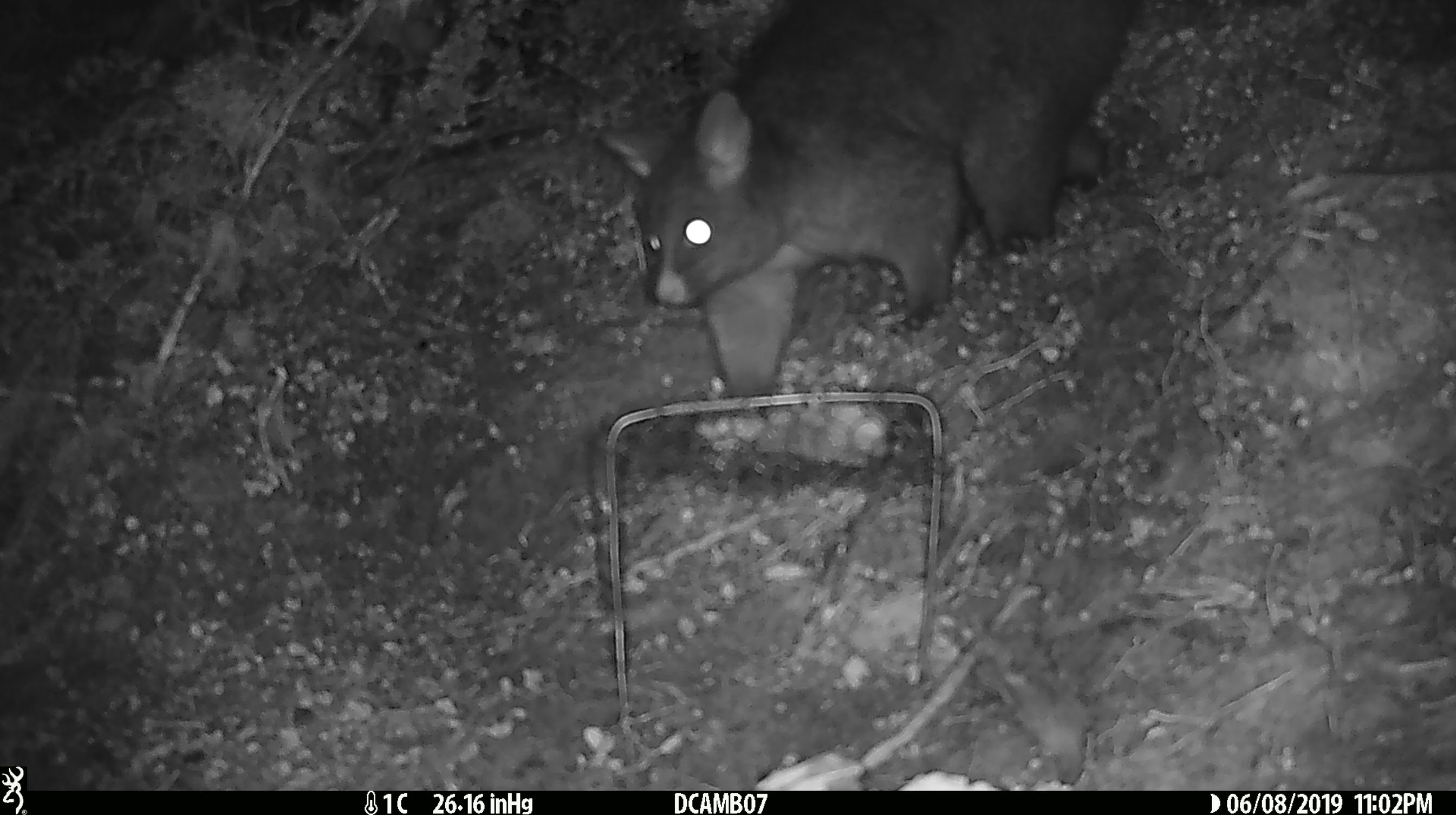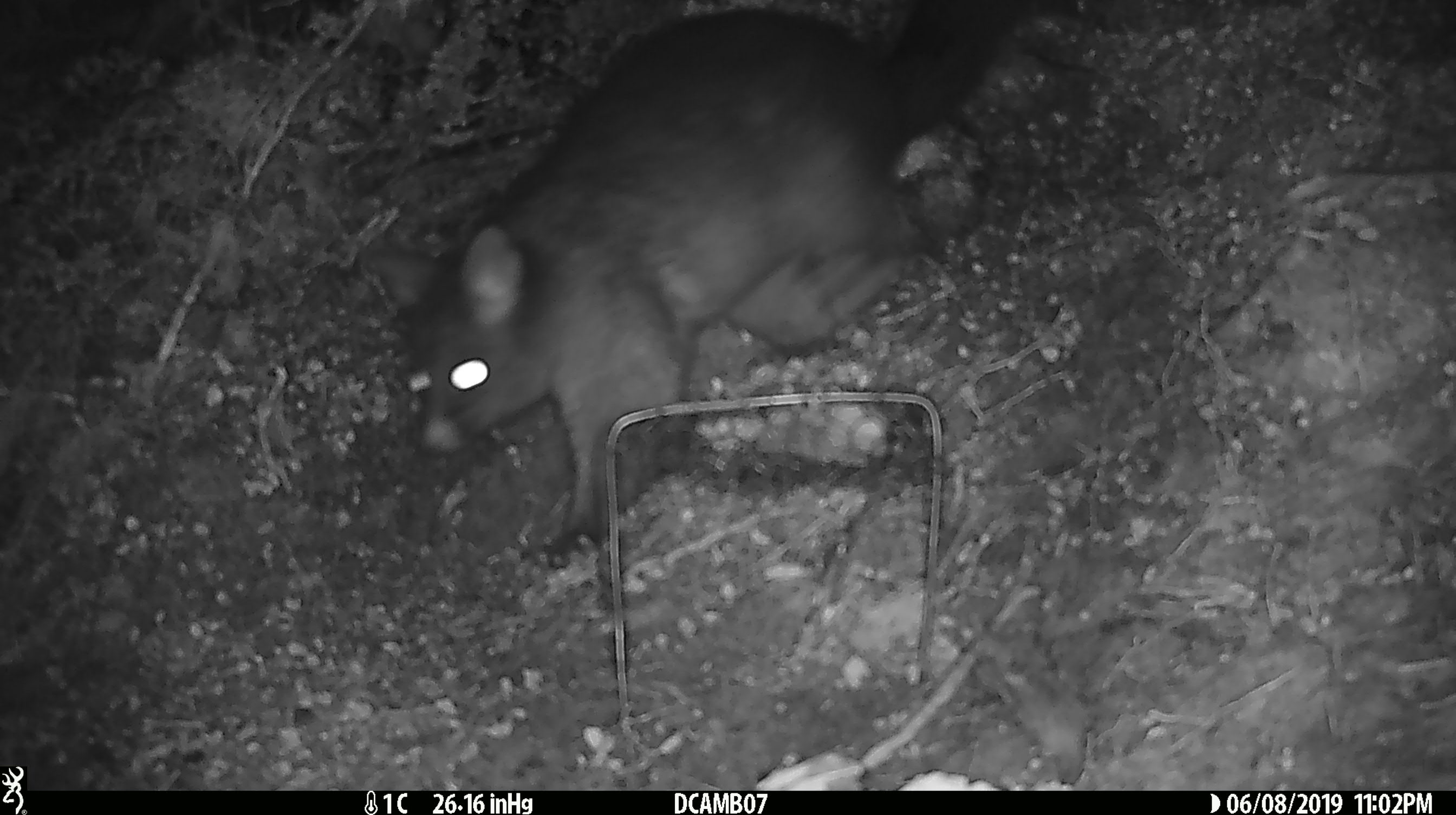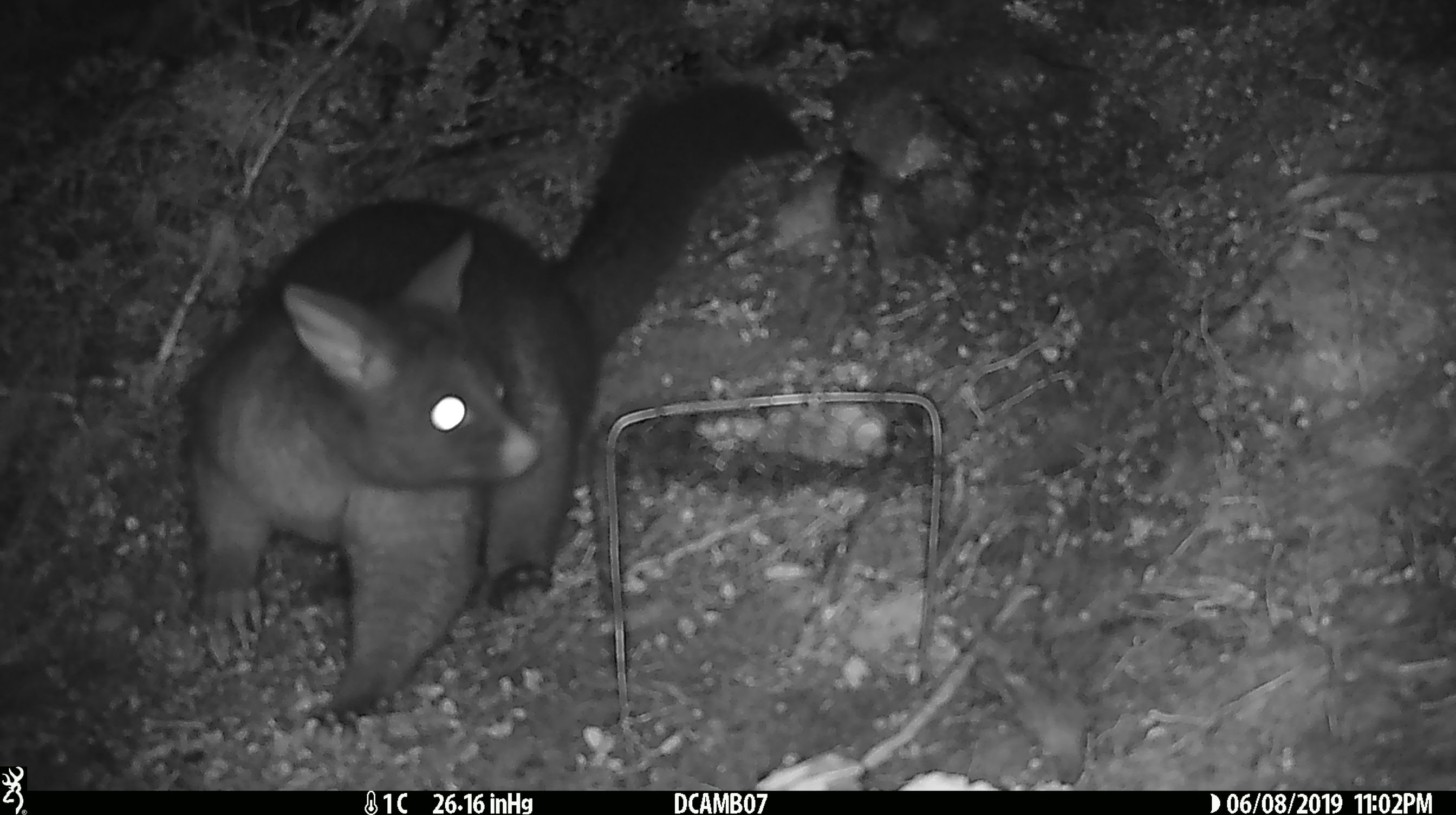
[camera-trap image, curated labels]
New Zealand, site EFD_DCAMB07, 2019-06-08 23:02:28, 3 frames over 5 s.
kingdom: Animalia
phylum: Chordata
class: Mammalia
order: Diprotodontia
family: Phalangeridae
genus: Trichosurus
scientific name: Trichosurus vulpecula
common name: common brushtail possum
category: possum